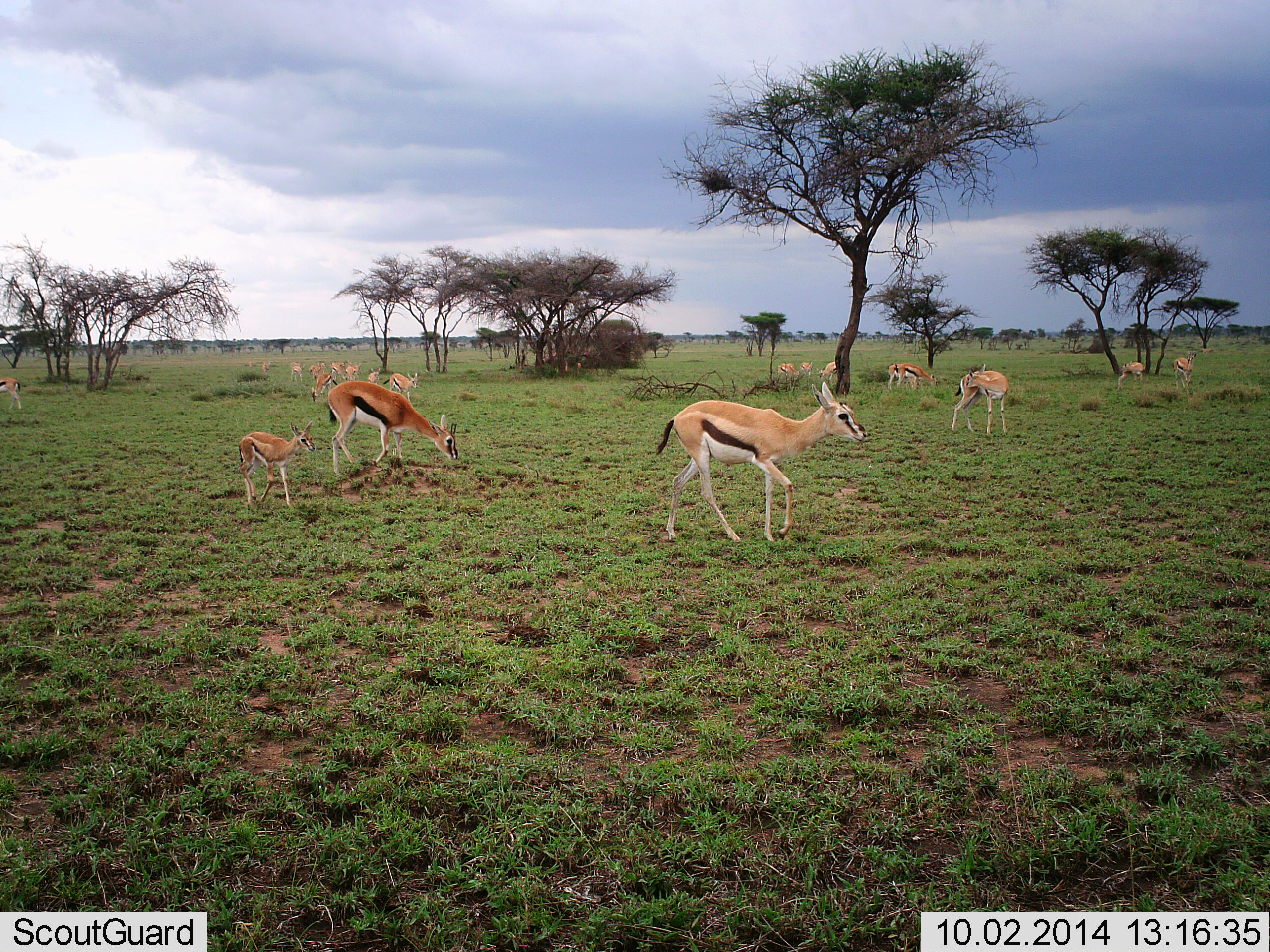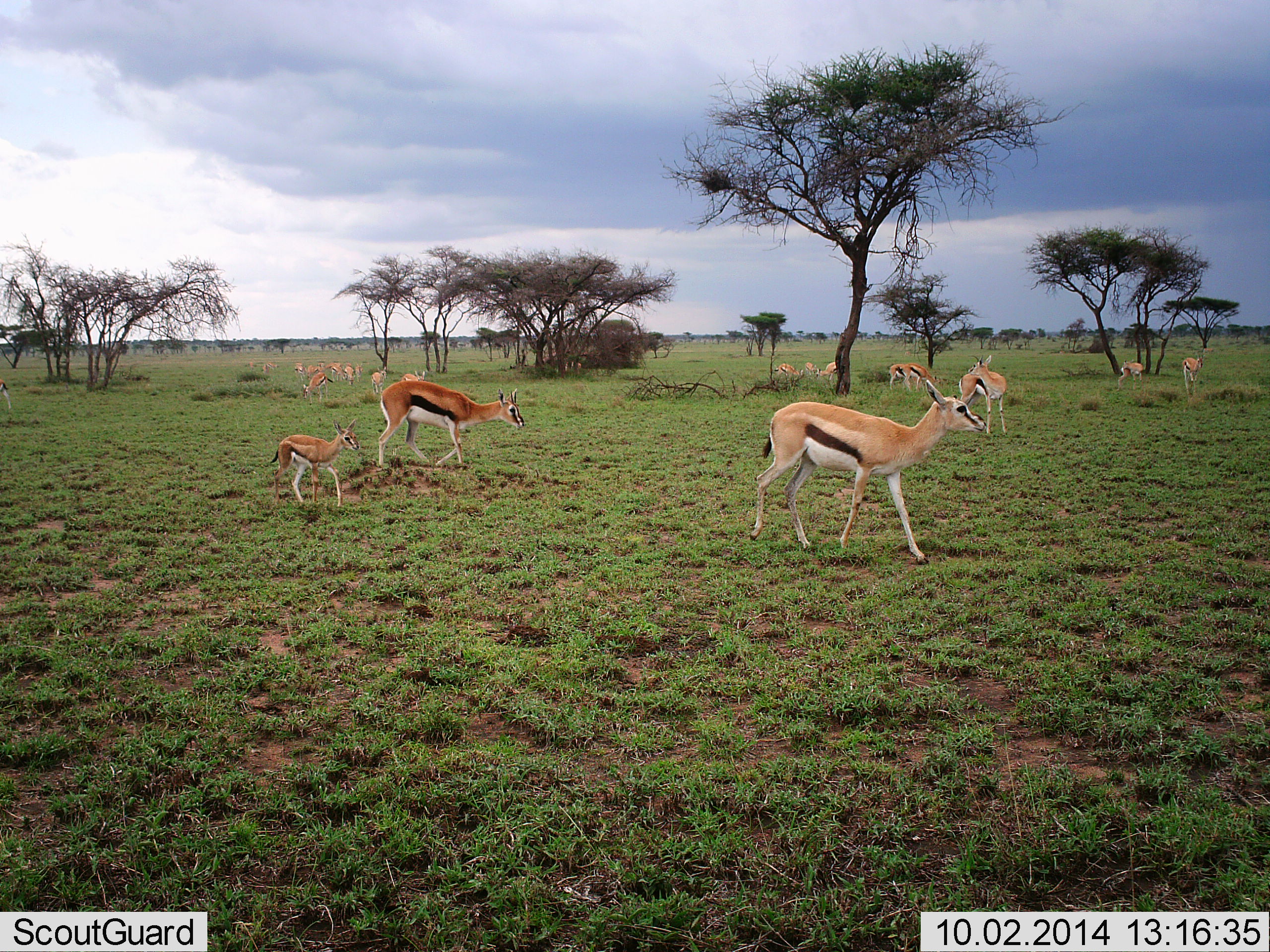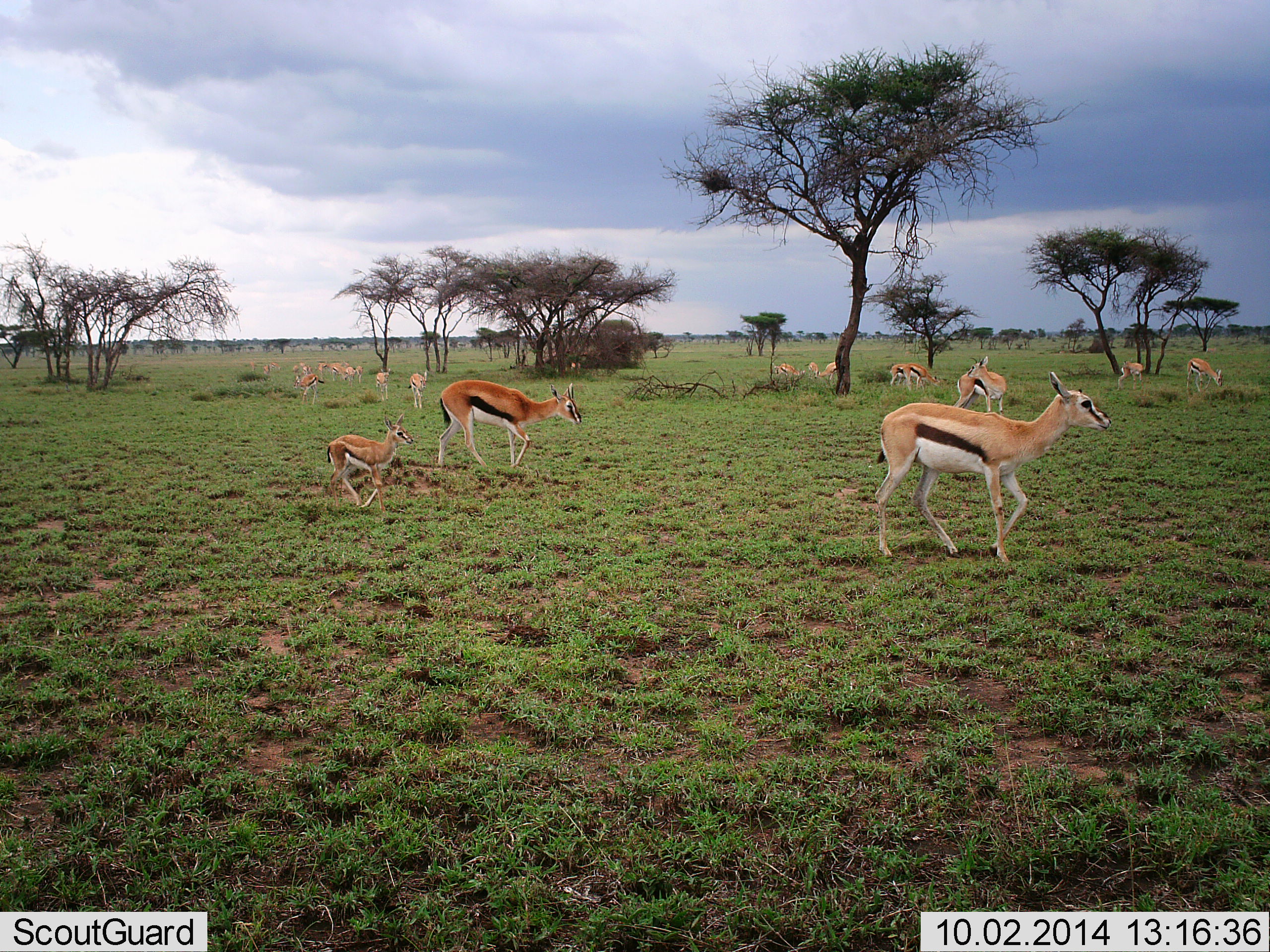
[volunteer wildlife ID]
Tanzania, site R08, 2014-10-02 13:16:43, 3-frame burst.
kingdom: Animalia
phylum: Chordata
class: Mammalia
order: Artiodactyla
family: Bovidae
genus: Eudorcas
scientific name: Eudorcas thomsonii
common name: thomson's gazelle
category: gazellethomsons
Gazellethomsons (thomson's gazelle) (Eudorcas thomsonii), count 11-50. Behavior (volunteer vote fractions): standing 40%, resting 0%, moving 80%, interacting 0%. Young present (vote fraction): 90%. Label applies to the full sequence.